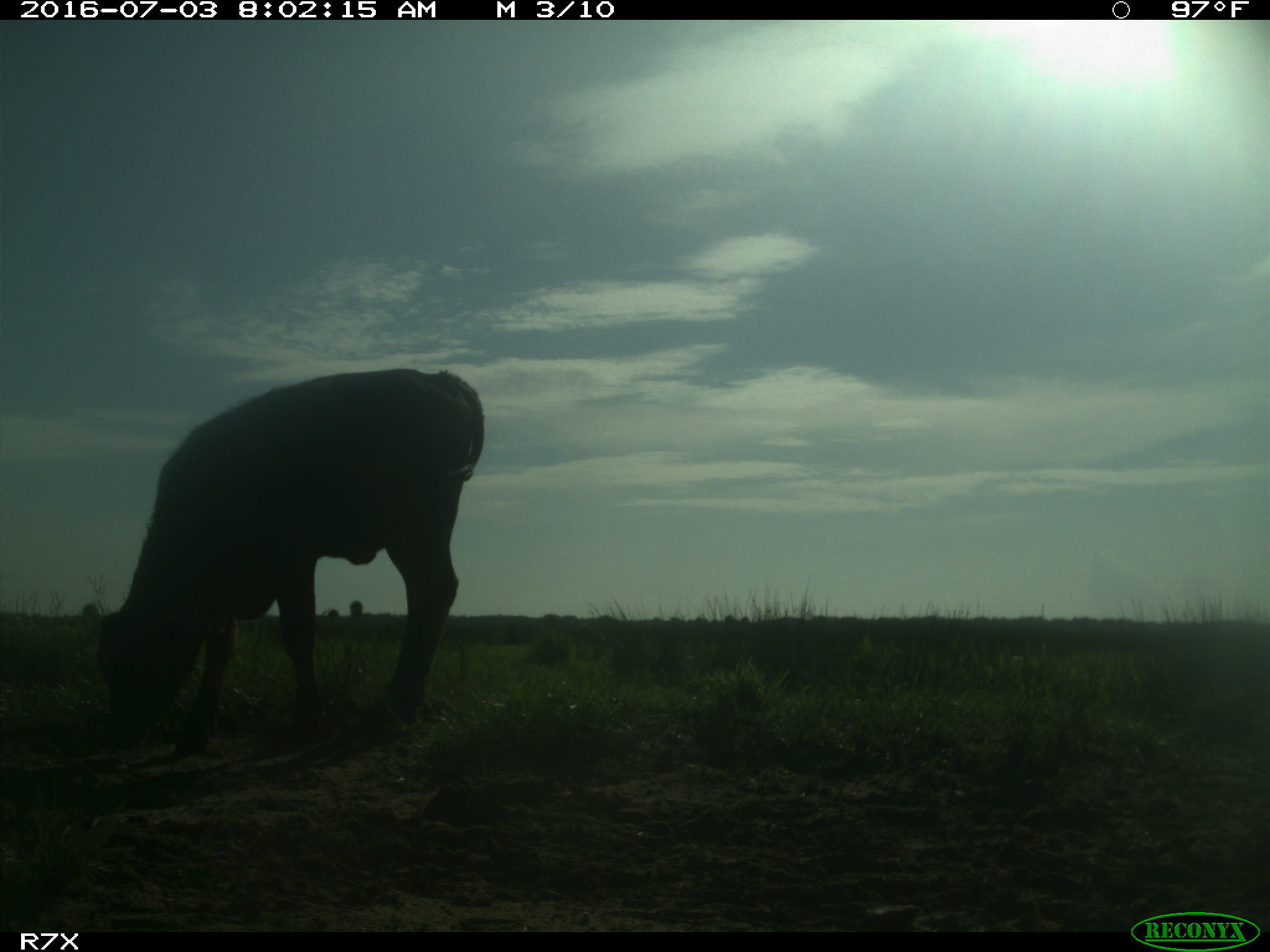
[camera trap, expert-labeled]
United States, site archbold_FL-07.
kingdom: Animalia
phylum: Chordata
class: Mammalia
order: Artiodactyla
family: Bovidae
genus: Bos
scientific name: Bos taurus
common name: domestic cow